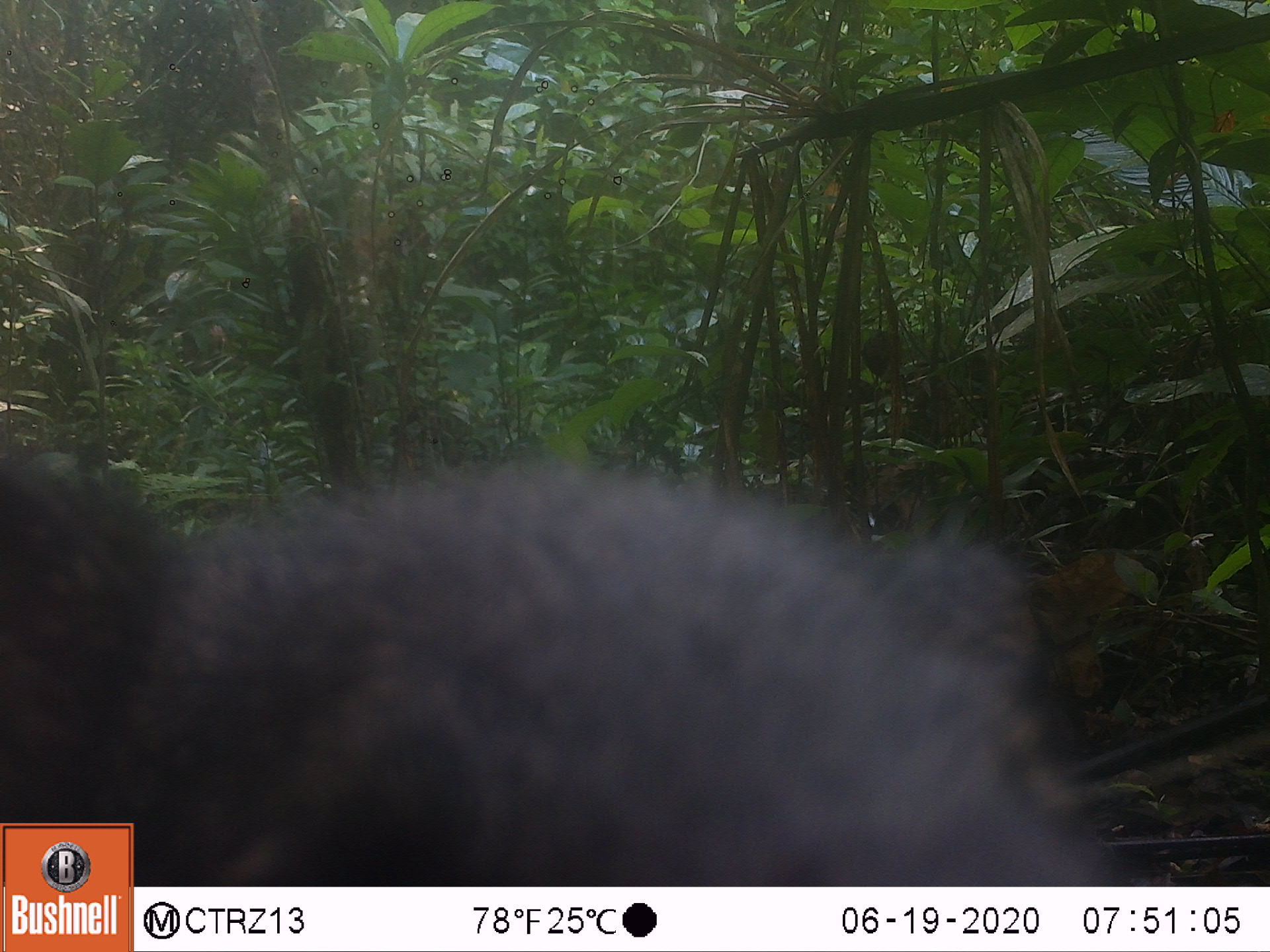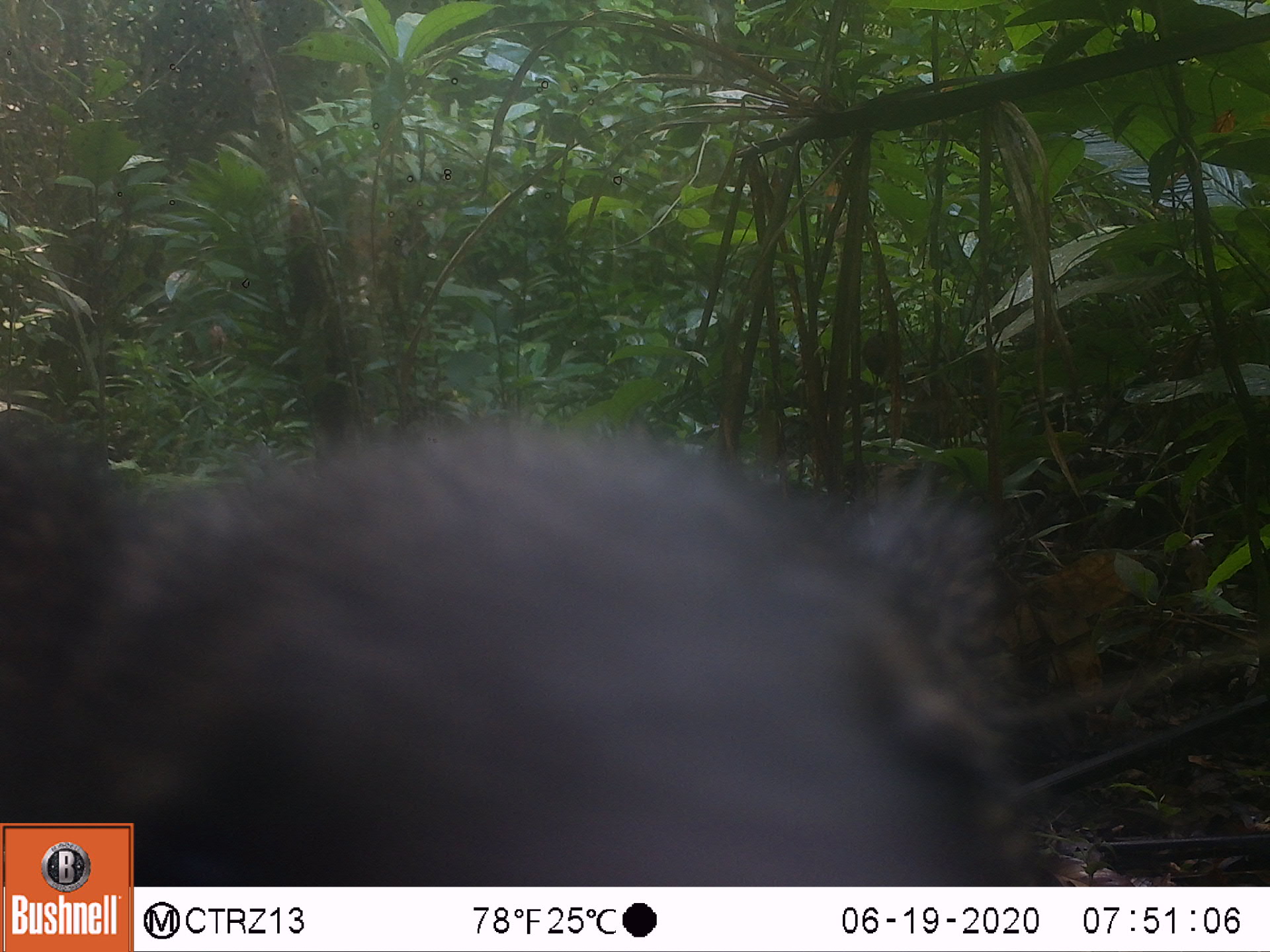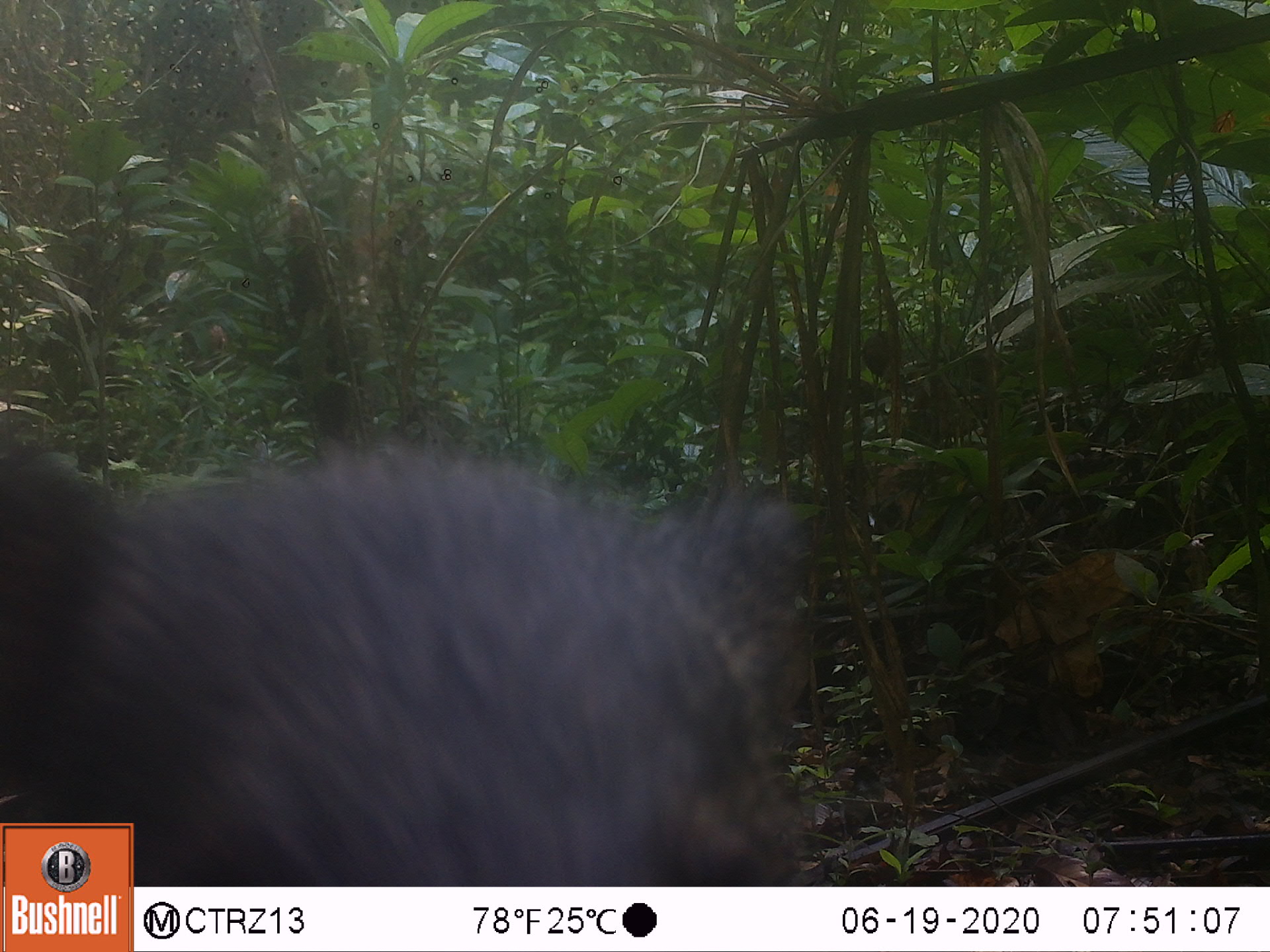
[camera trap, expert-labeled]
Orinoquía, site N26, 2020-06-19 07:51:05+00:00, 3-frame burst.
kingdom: Animalia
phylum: Chordata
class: Mammalia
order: Artiodactyla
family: Tayassuidae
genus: Pecari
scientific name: Pecari tajacu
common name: collared peccary